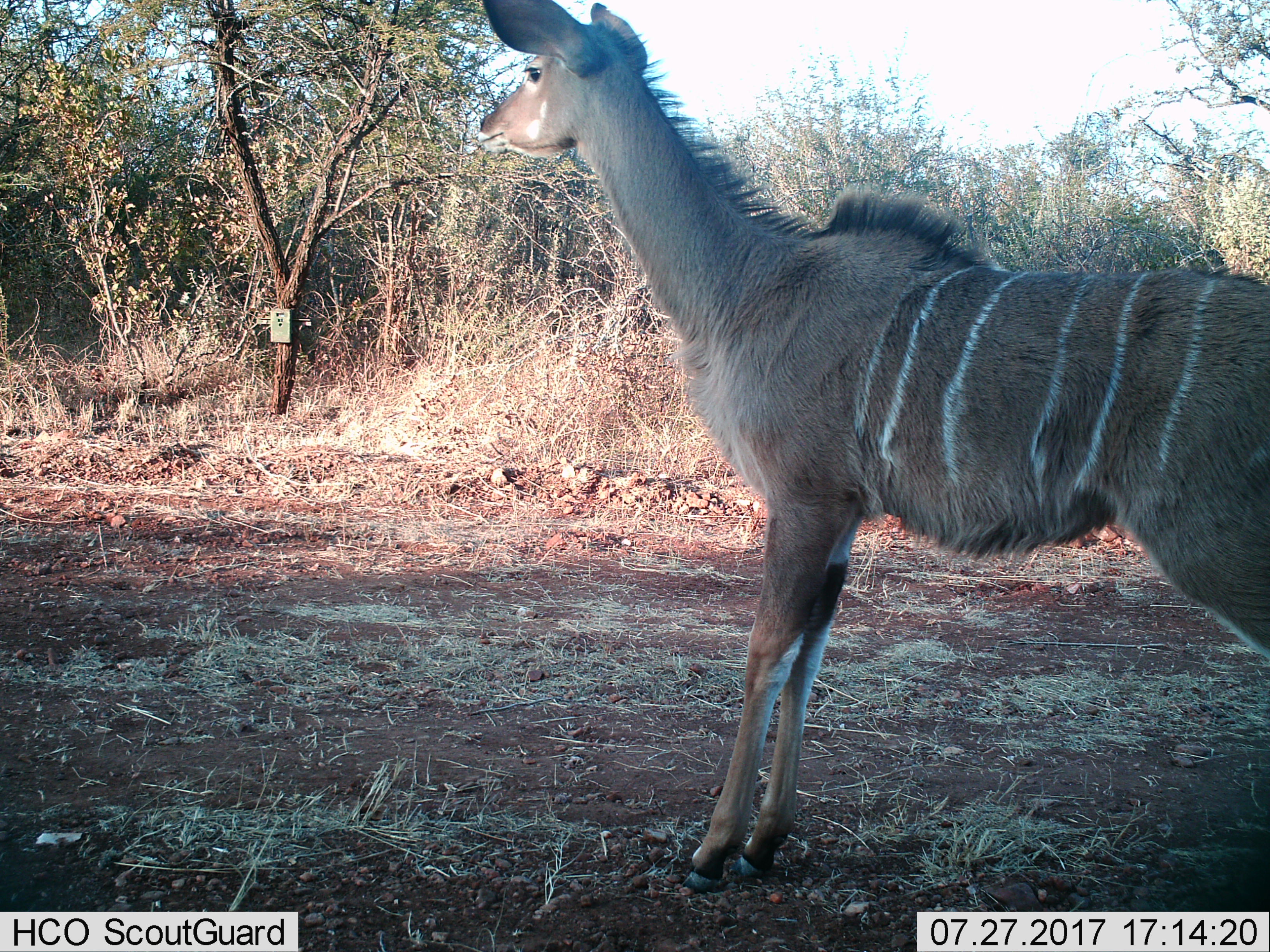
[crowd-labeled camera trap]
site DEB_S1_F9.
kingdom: Animalia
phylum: Chordata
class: Mammalia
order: Artiodactyla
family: Bovidae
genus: Tragelaphus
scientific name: Tragelaphus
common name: kudu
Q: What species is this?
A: Kudu (Tragelaphus).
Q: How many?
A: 1.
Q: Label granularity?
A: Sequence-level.